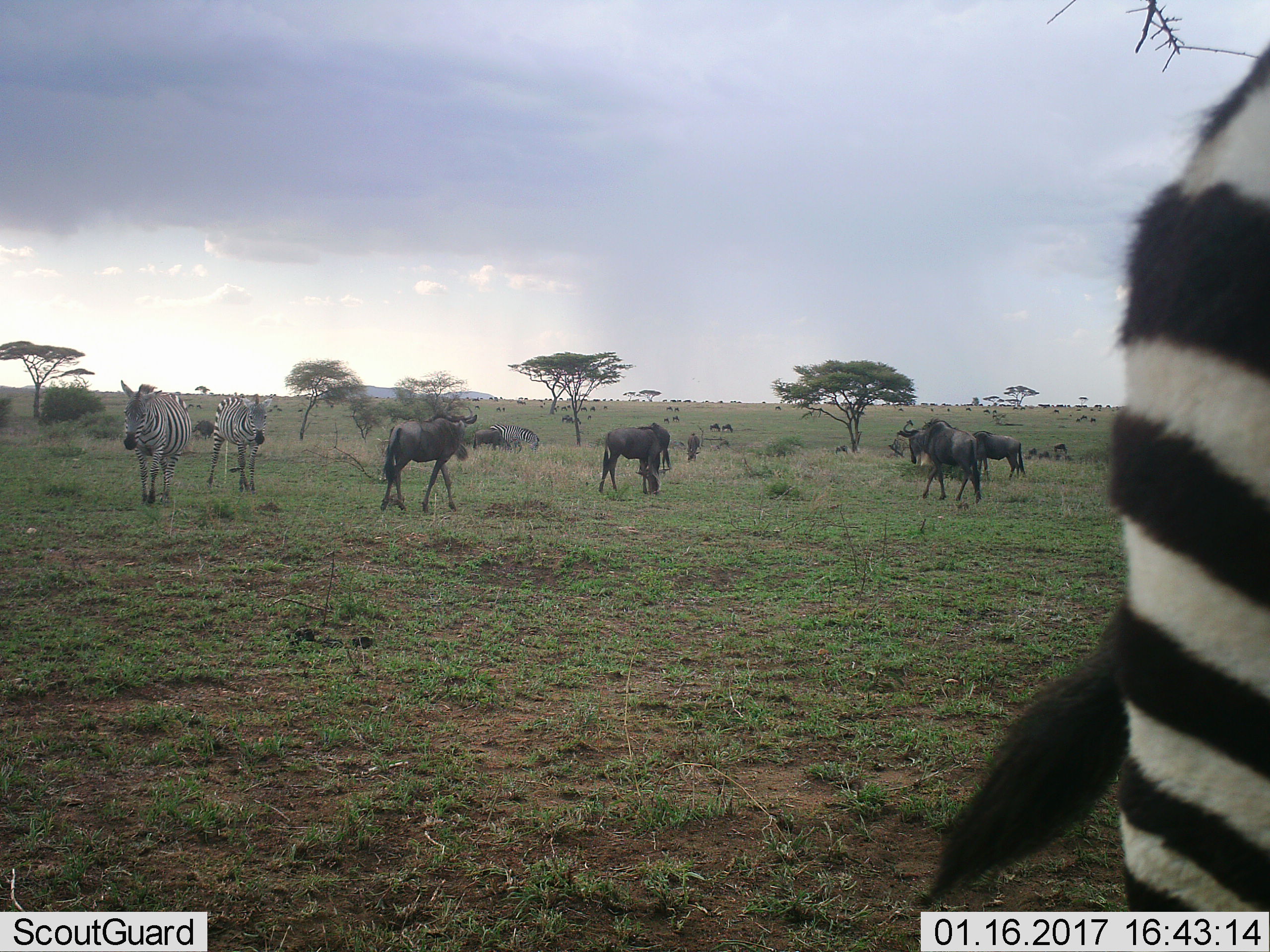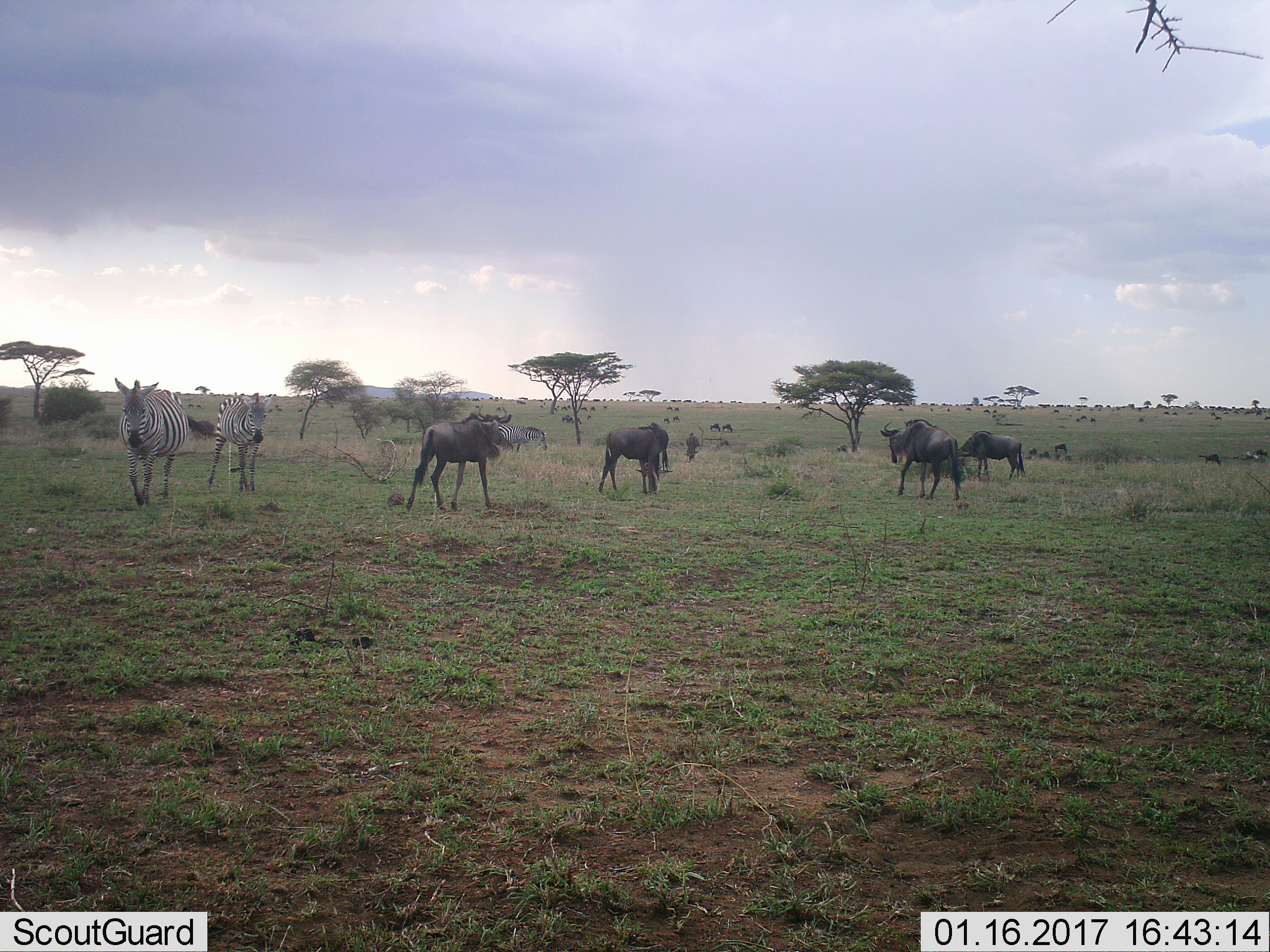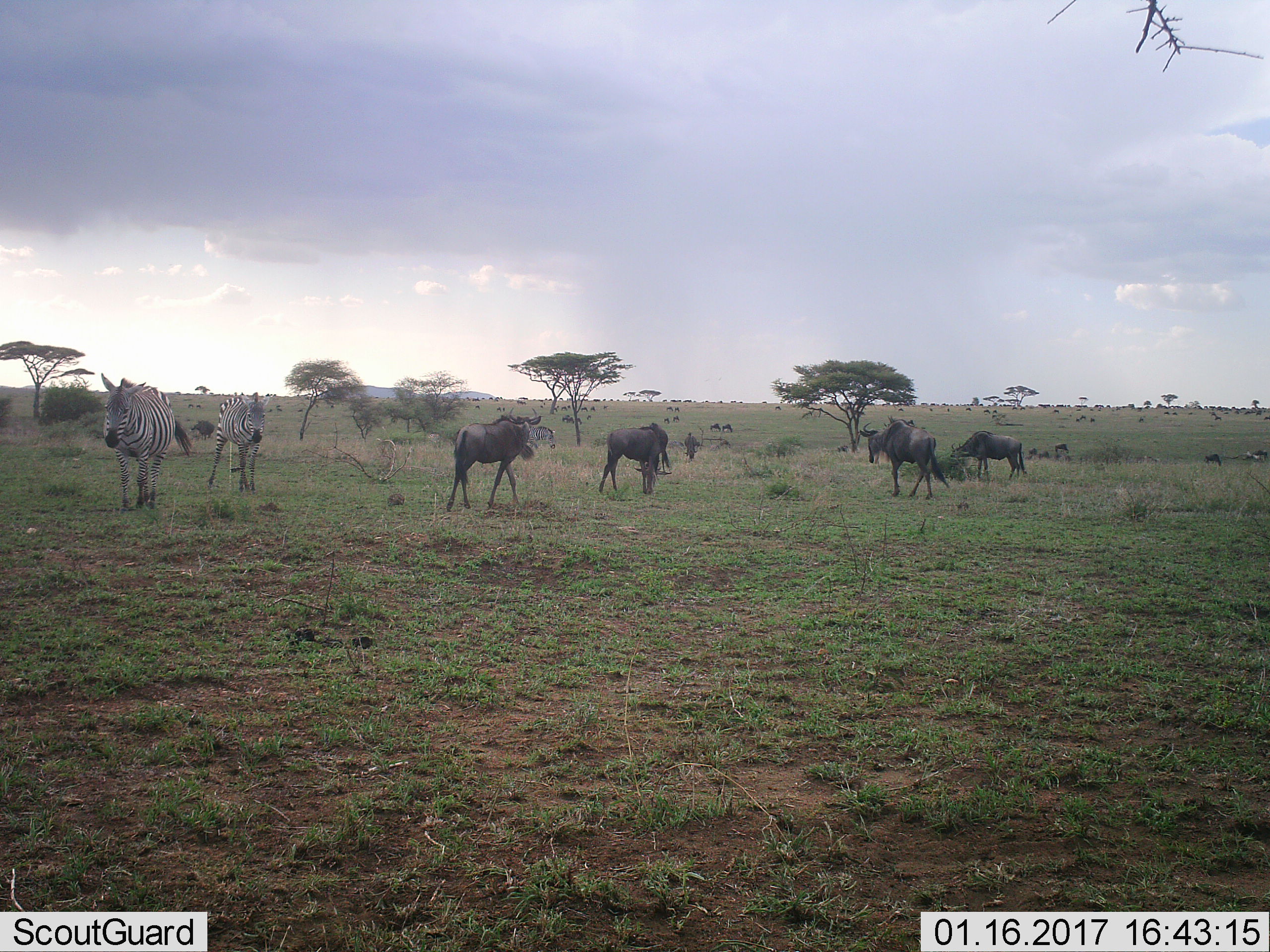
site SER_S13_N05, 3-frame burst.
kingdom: Animalia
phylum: Chordata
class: Mammalia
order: Perissodactyla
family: Equidae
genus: Equus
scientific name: Equus quagga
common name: plains zebra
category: zebraplains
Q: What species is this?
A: Zebraplains (plains zebra) (Equus quagga).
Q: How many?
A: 4.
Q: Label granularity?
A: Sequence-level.